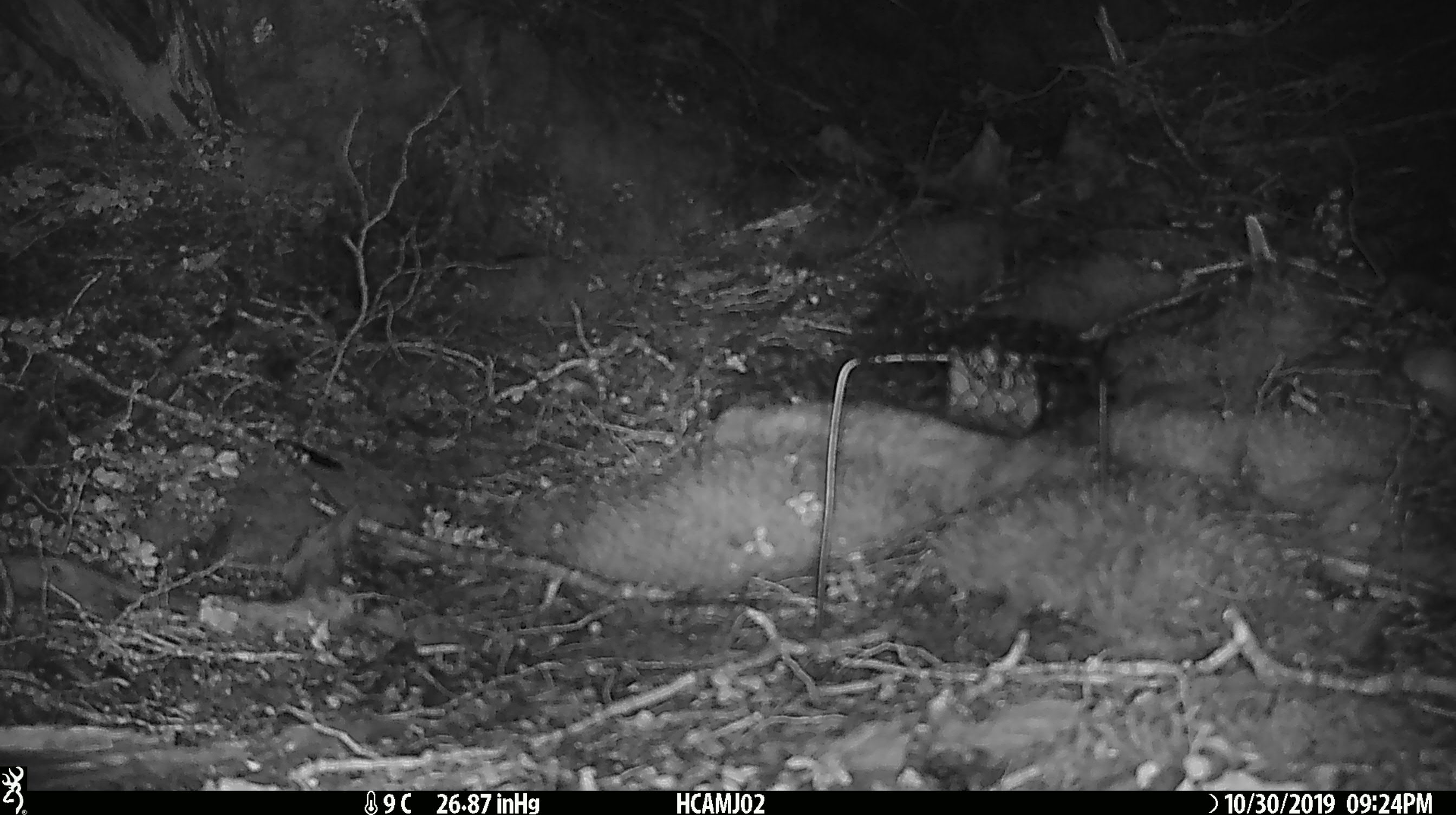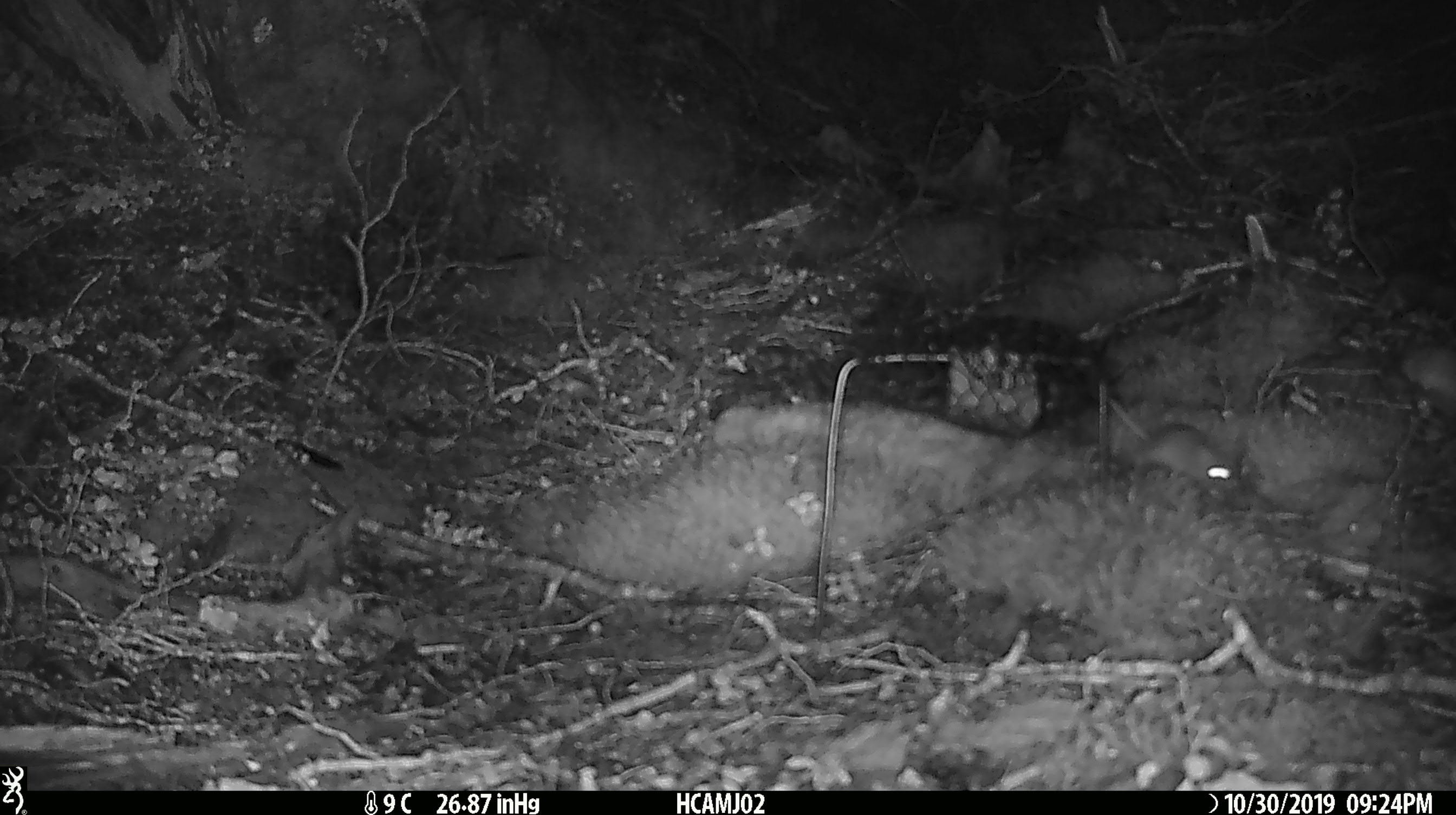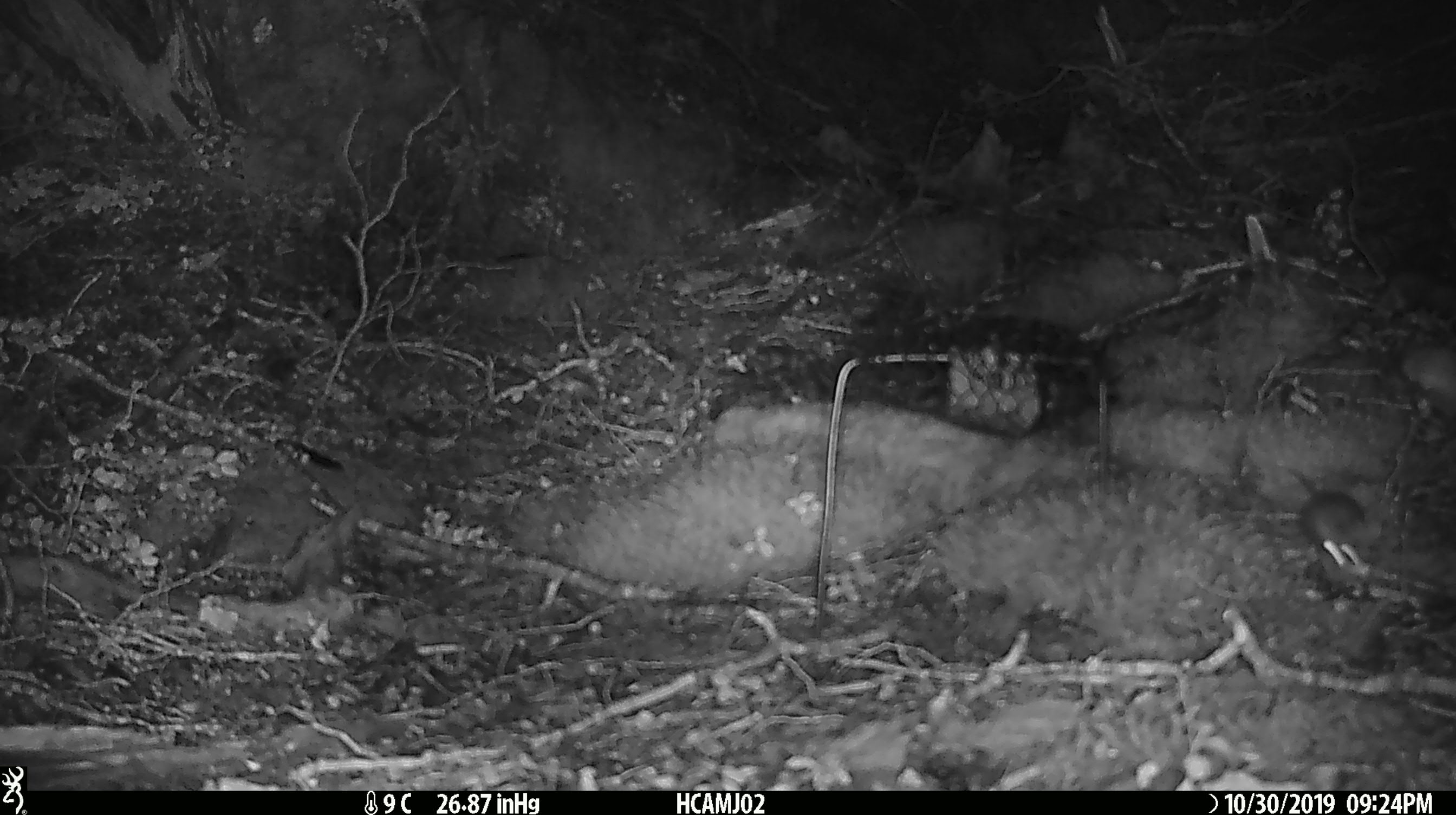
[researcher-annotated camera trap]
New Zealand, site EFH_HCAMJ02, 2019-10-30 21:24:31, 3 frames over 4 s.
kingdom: Animalia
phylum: Chordata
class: Mammalia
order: Rodentia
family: Muridae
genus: Mus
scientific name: Mus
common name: mouse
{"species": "mouse (Mus)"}